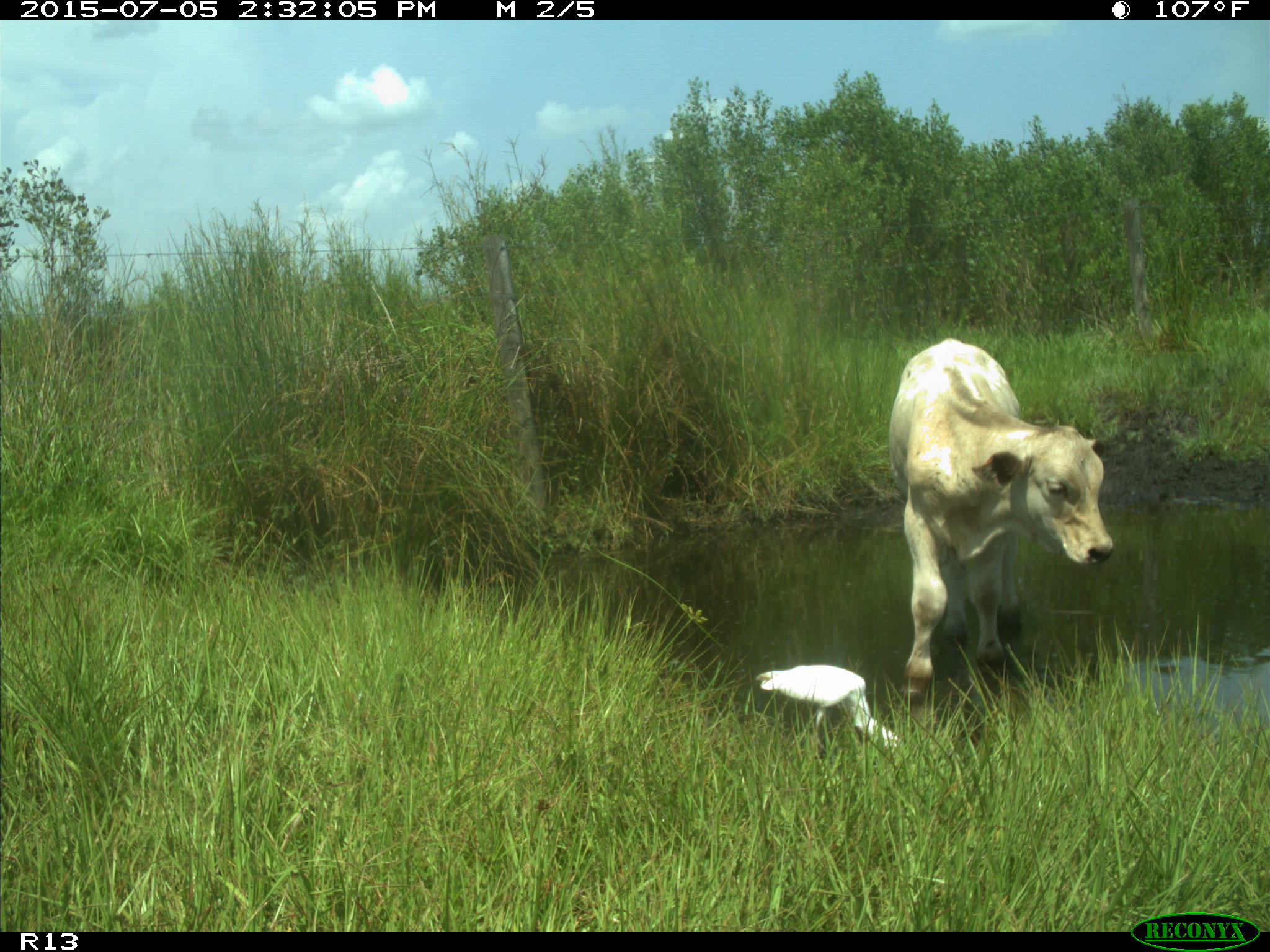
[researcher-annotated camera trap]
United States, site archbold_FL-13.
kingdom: Animalia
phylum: Chordata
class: Mammalia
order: Artiodactyla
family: Bovidae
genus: Bos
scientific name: Bos taurus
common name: domestic cow